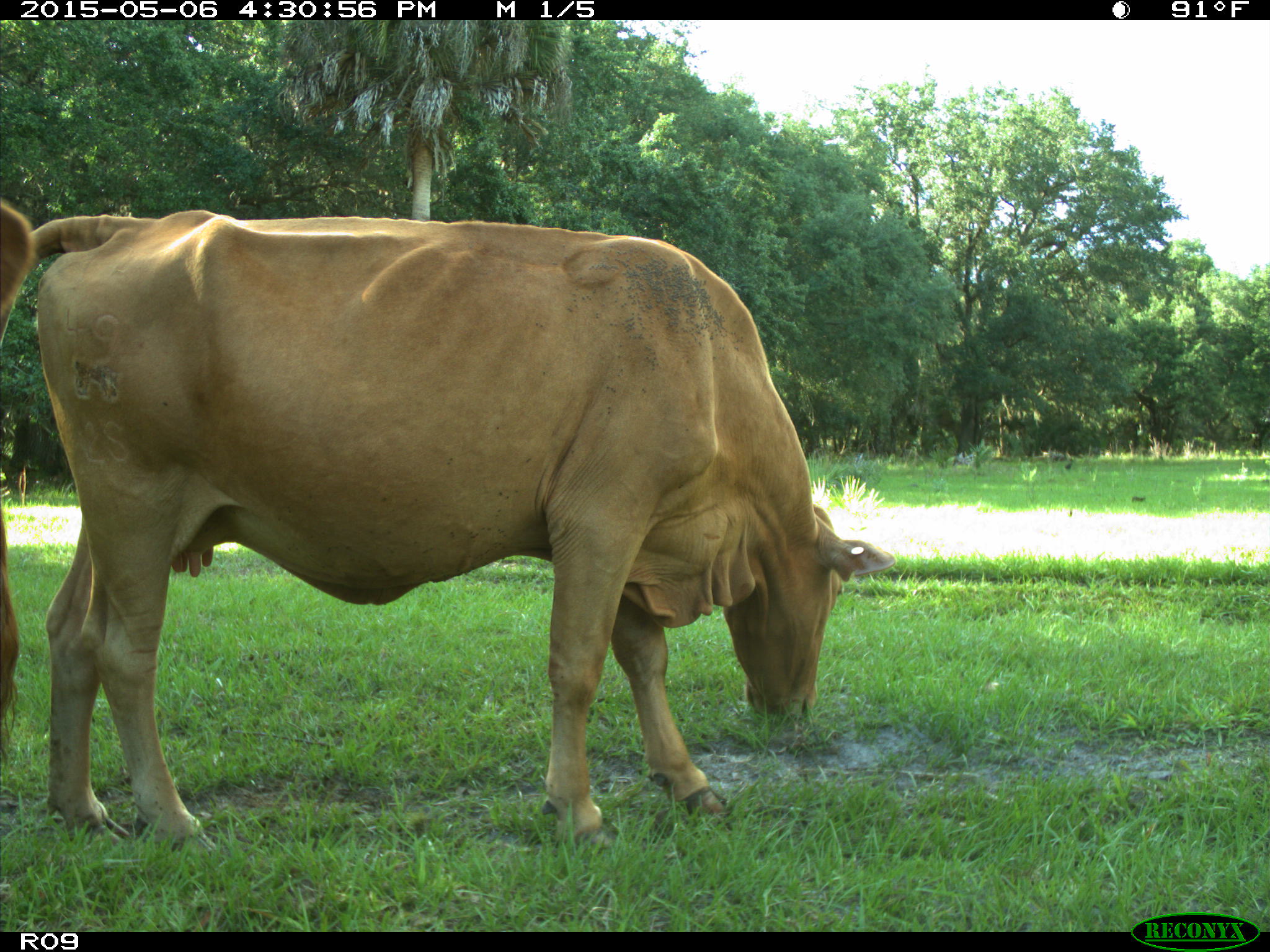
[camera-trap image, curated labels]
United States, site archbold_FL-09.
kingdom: Animalia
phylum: Chordata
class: Mammalia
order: Artiodactyla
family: Bovidae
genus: Bos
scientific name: Bos taurus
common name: domestic cow